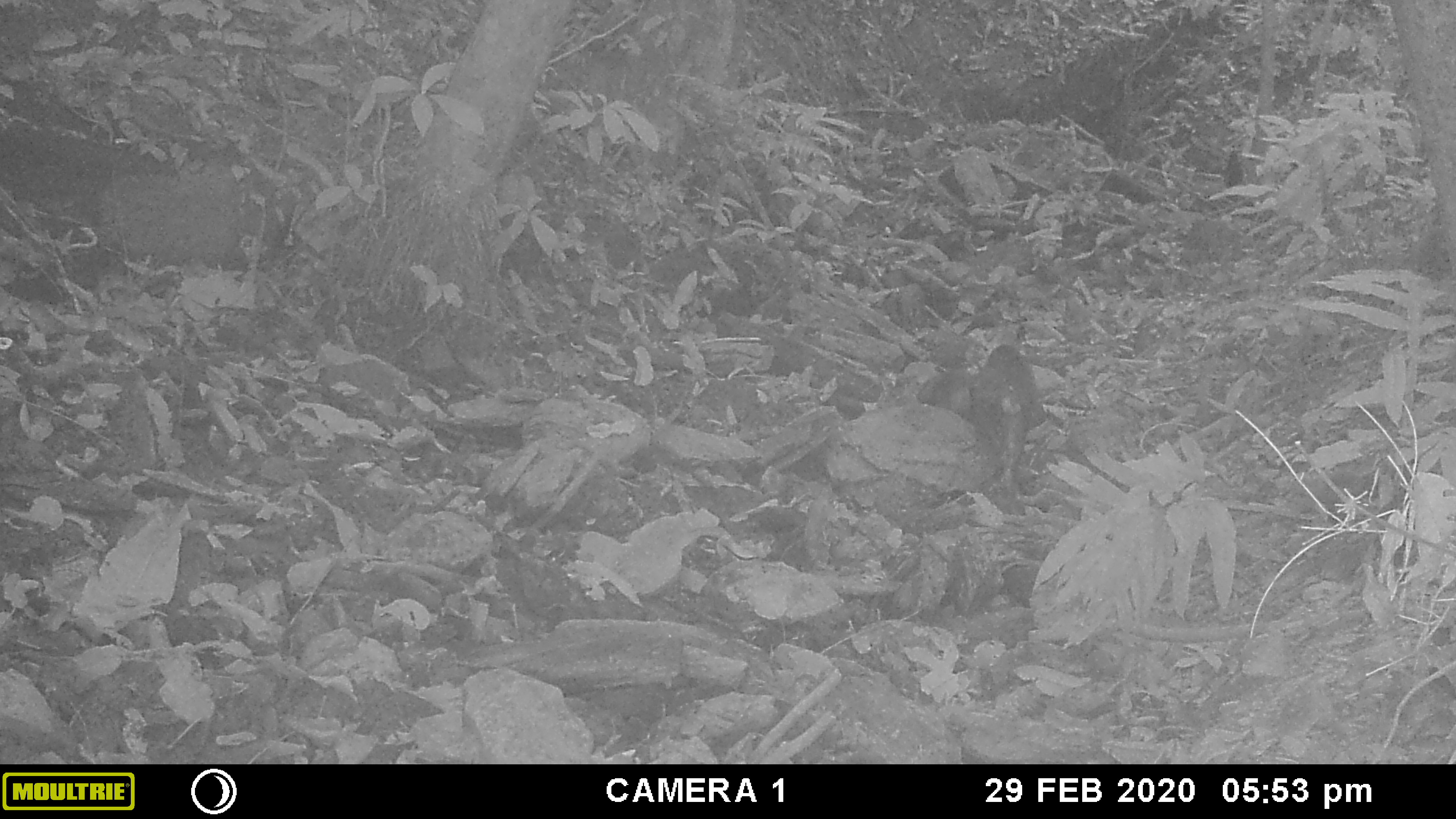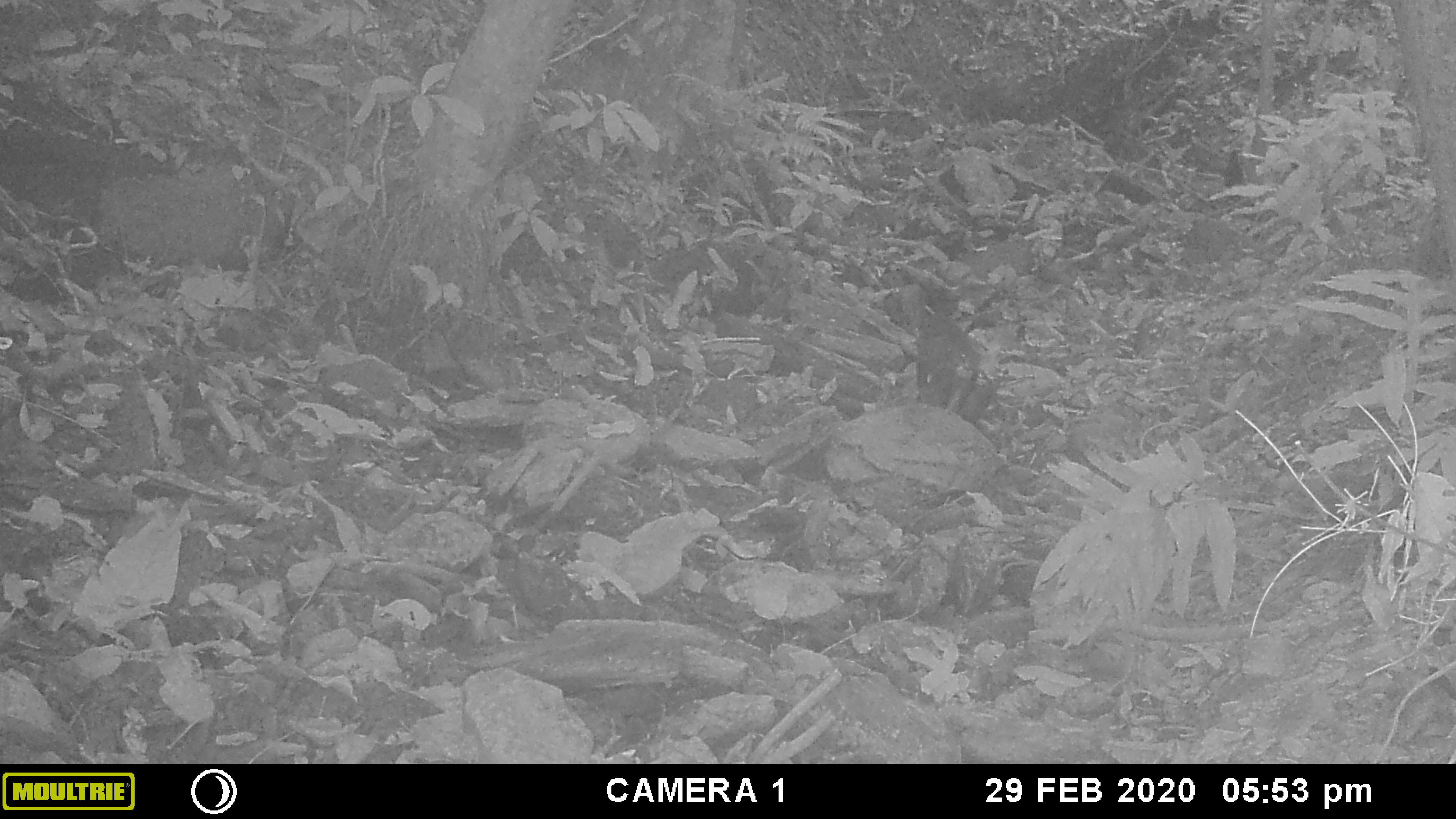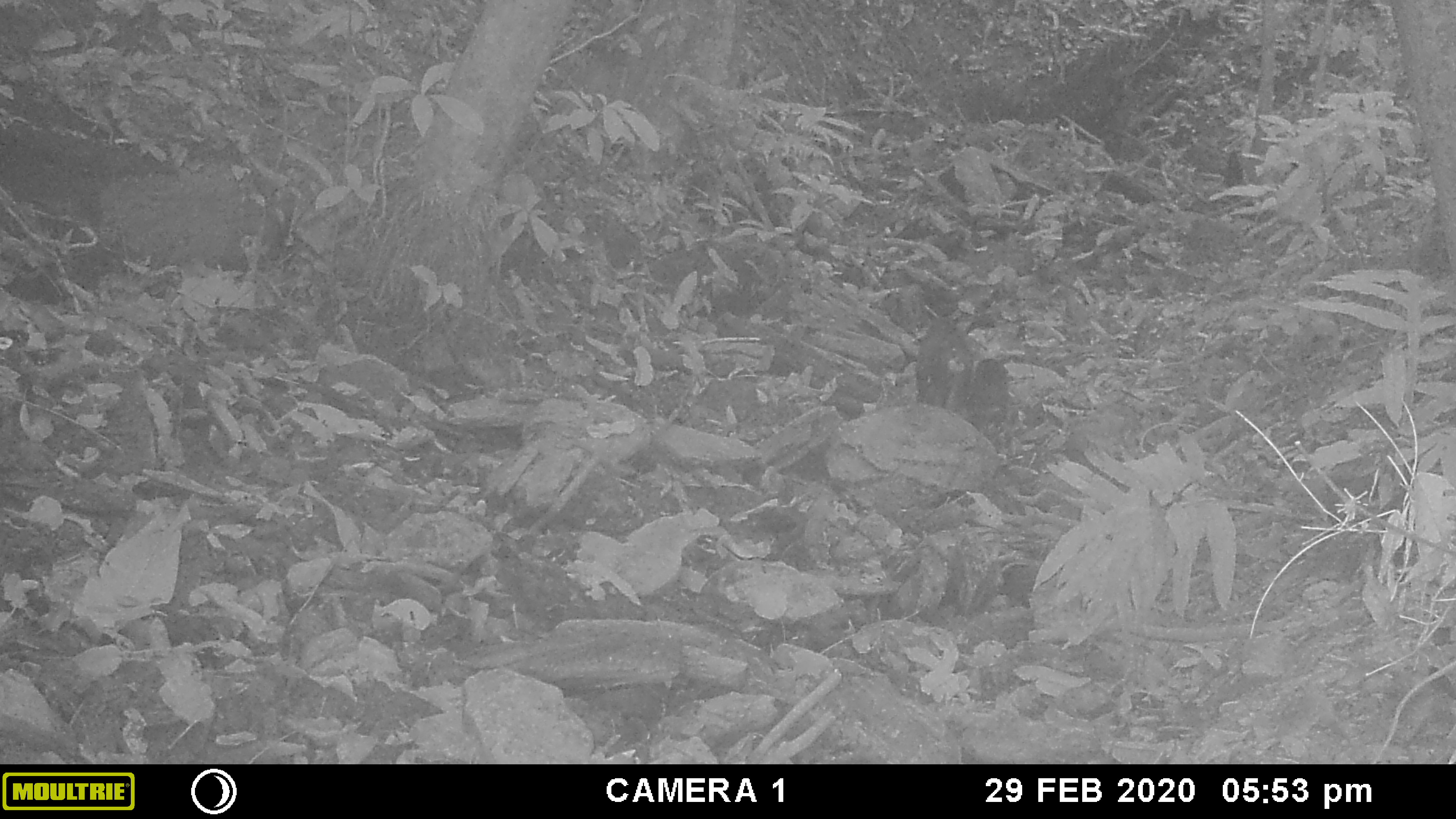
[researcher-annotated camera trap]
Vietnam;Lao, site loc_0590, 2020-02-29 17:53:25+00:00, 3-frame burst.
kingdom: Animalia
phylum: Chordata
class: Mammalia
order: Primates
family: Cercopithecidae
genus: Macaca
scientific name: Macaca arctoides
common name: stump-tailed macaque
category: stump tailed macaque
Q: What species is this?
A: Stump tailed macaque (stump-tailed macaque) (Macaca arctoides).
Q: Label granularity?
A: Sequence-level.